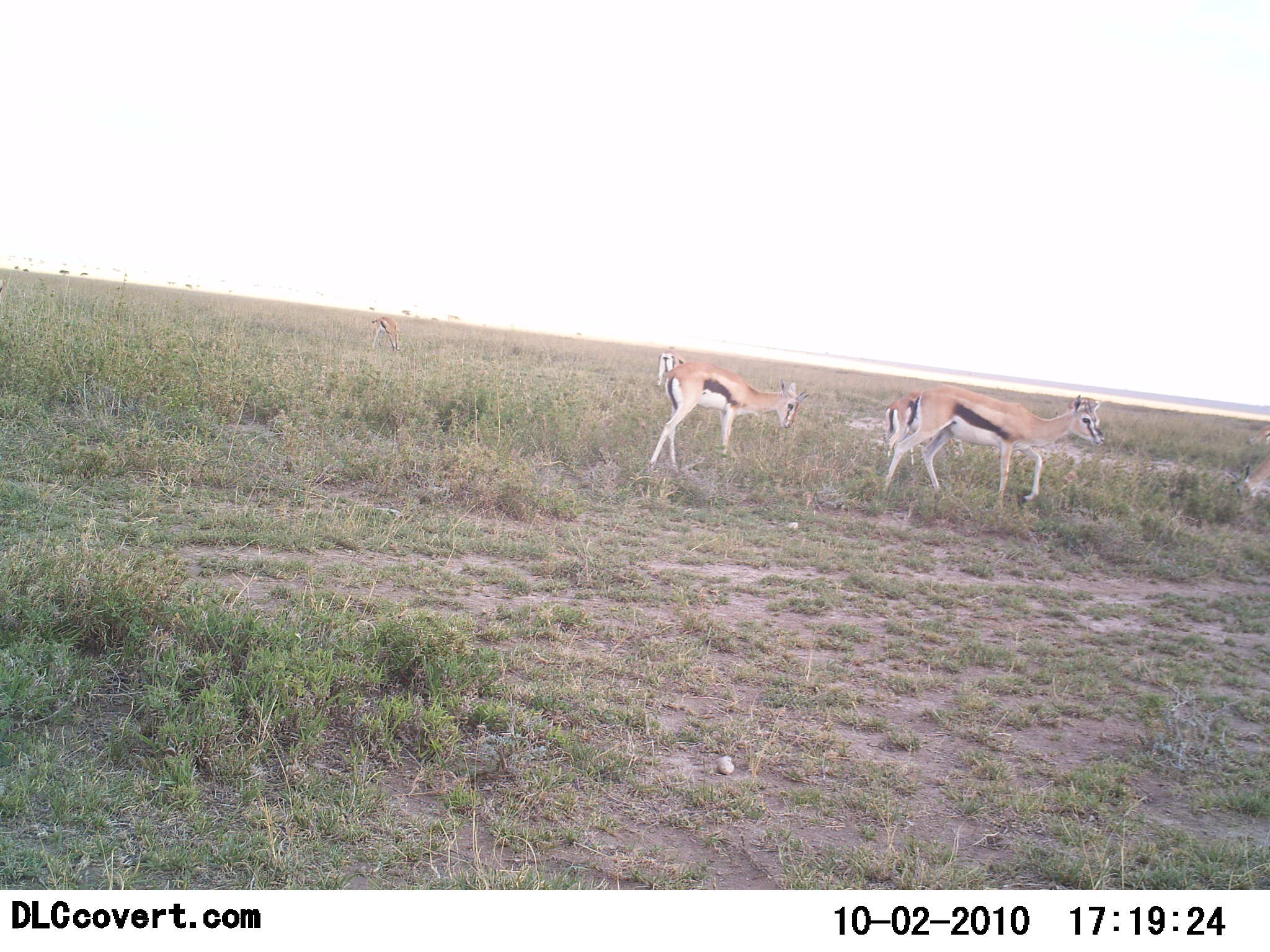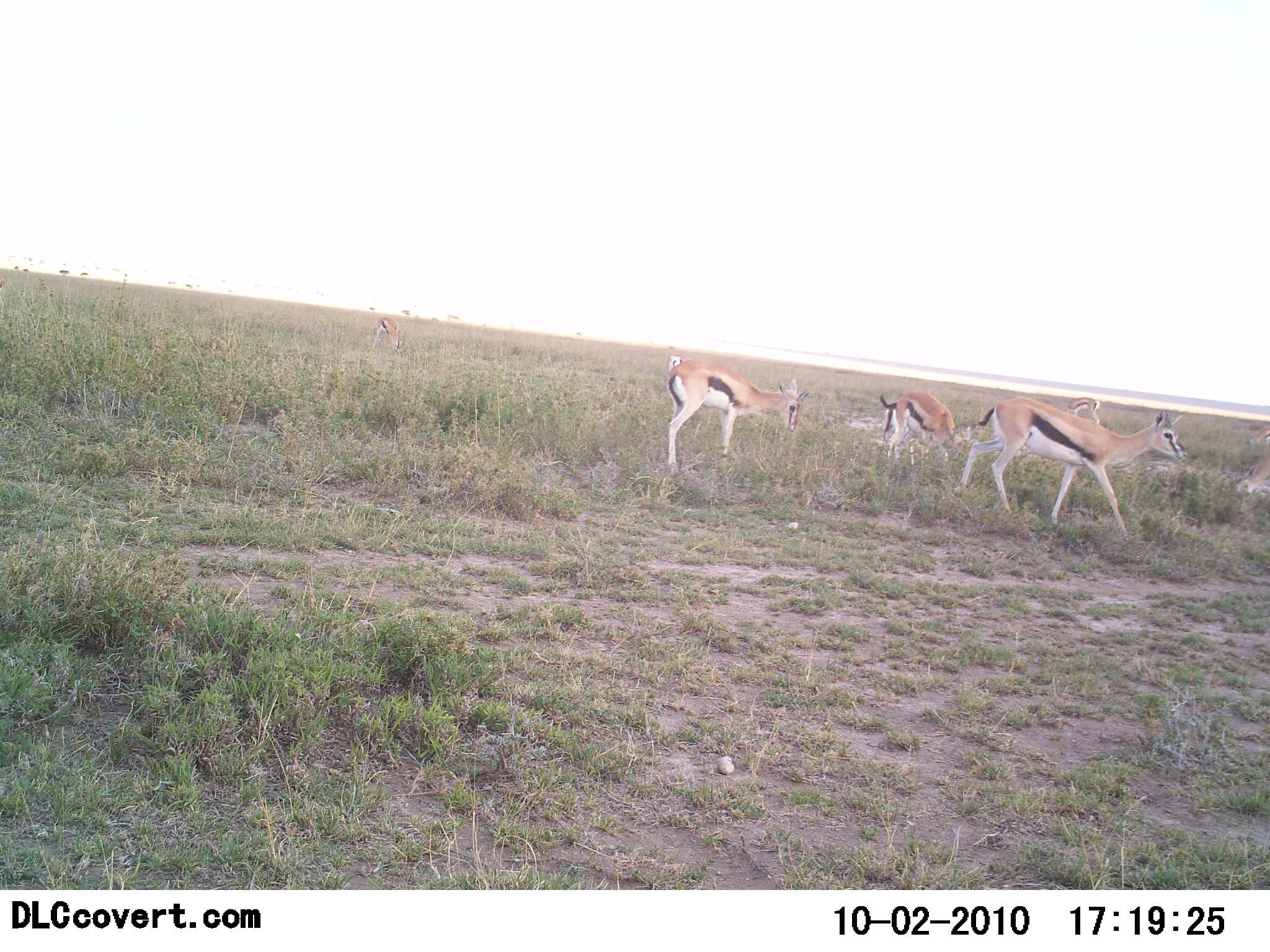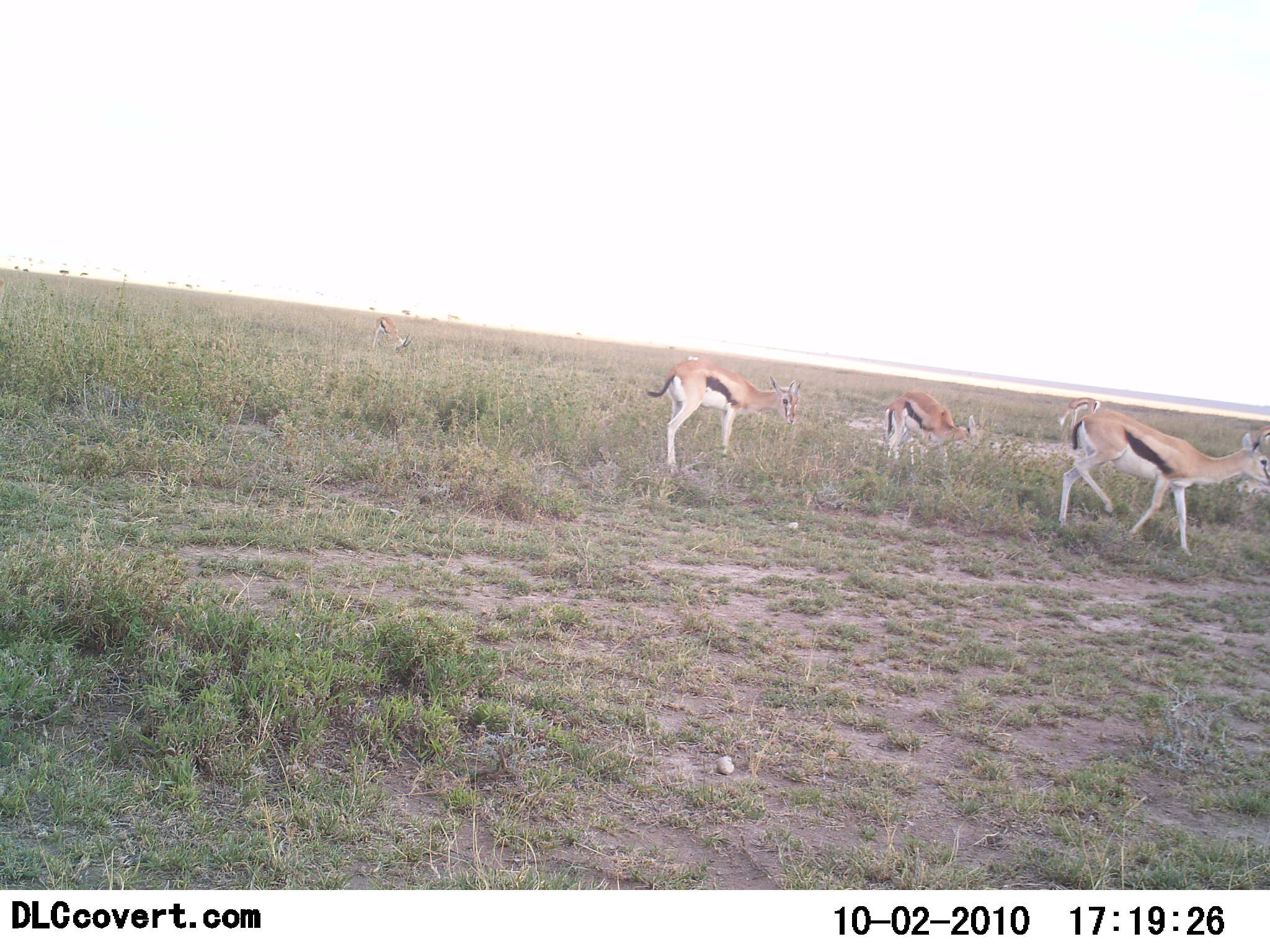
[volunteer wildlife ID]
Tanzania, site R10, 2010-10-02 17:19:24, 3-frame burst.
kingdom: Animalia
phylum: Chordata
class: Mammalia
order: Artiodactyla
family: Bovidae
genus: Eudorcas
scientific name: Eudorcas thomsonii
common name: thomson's gazelle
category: gazellethomsons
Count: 5.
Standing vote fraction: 57%.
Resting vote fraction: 0%.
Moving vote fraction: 71%.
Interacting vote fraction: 0%.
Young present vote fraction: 0%.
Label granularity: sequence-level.